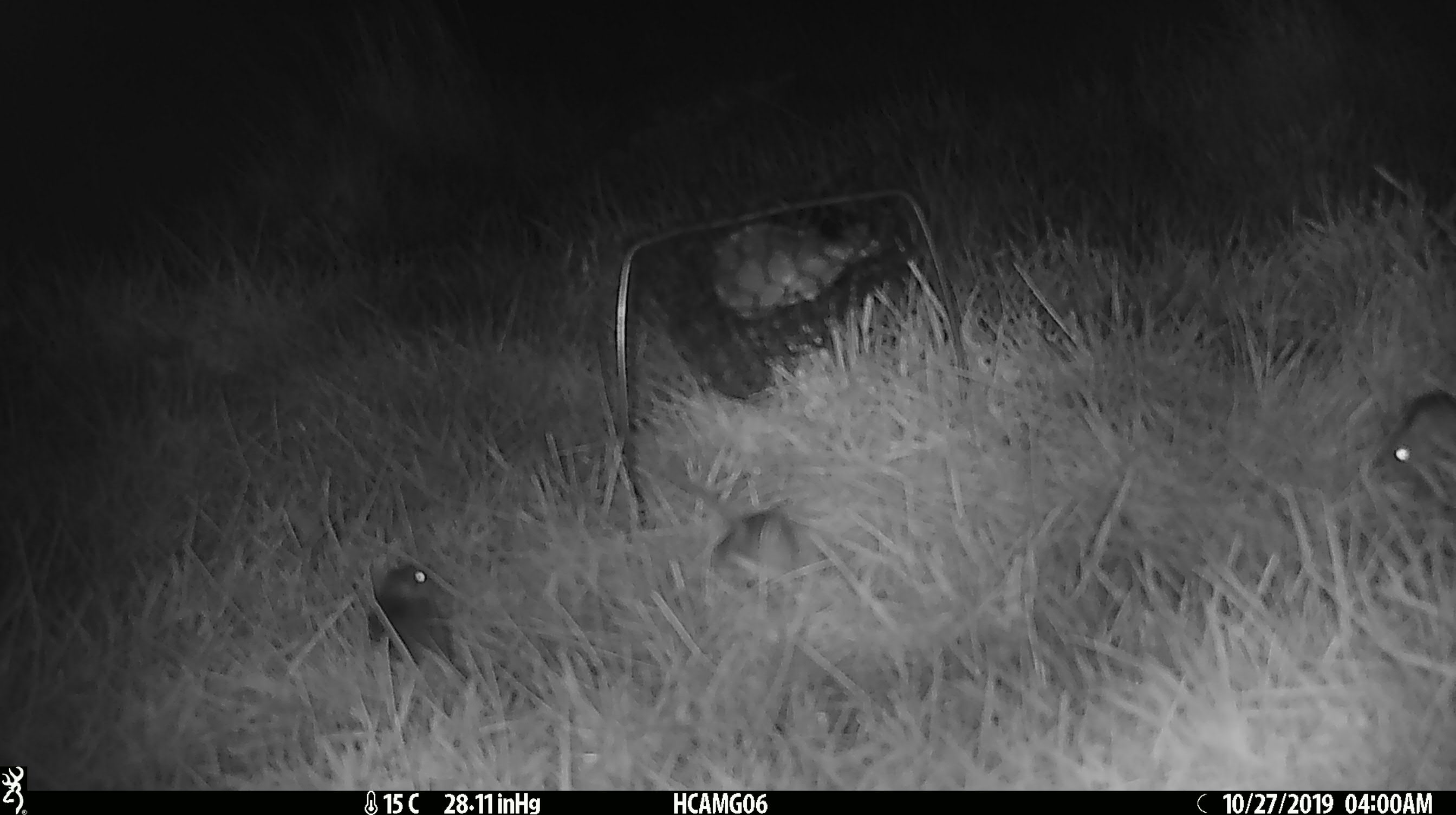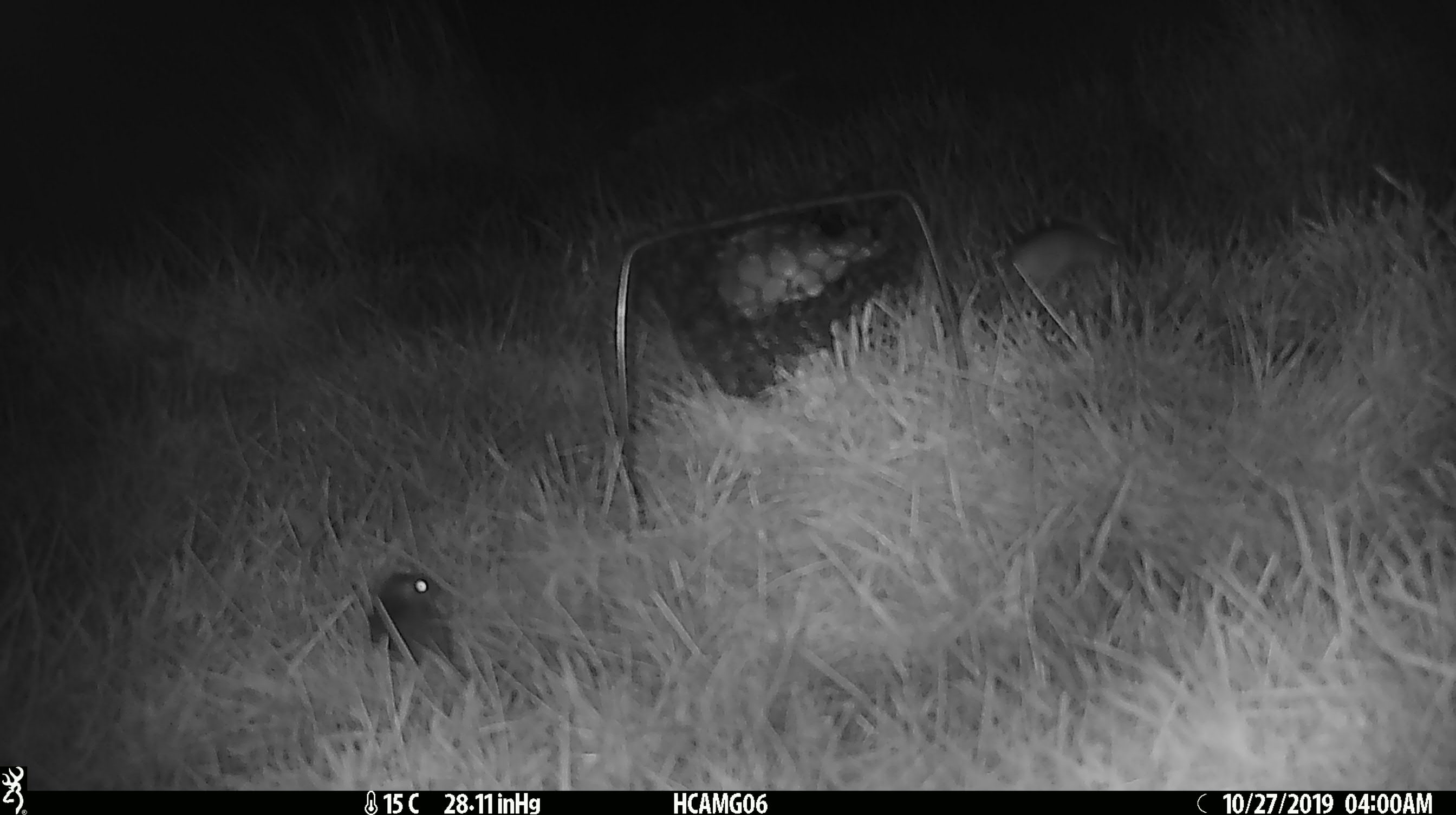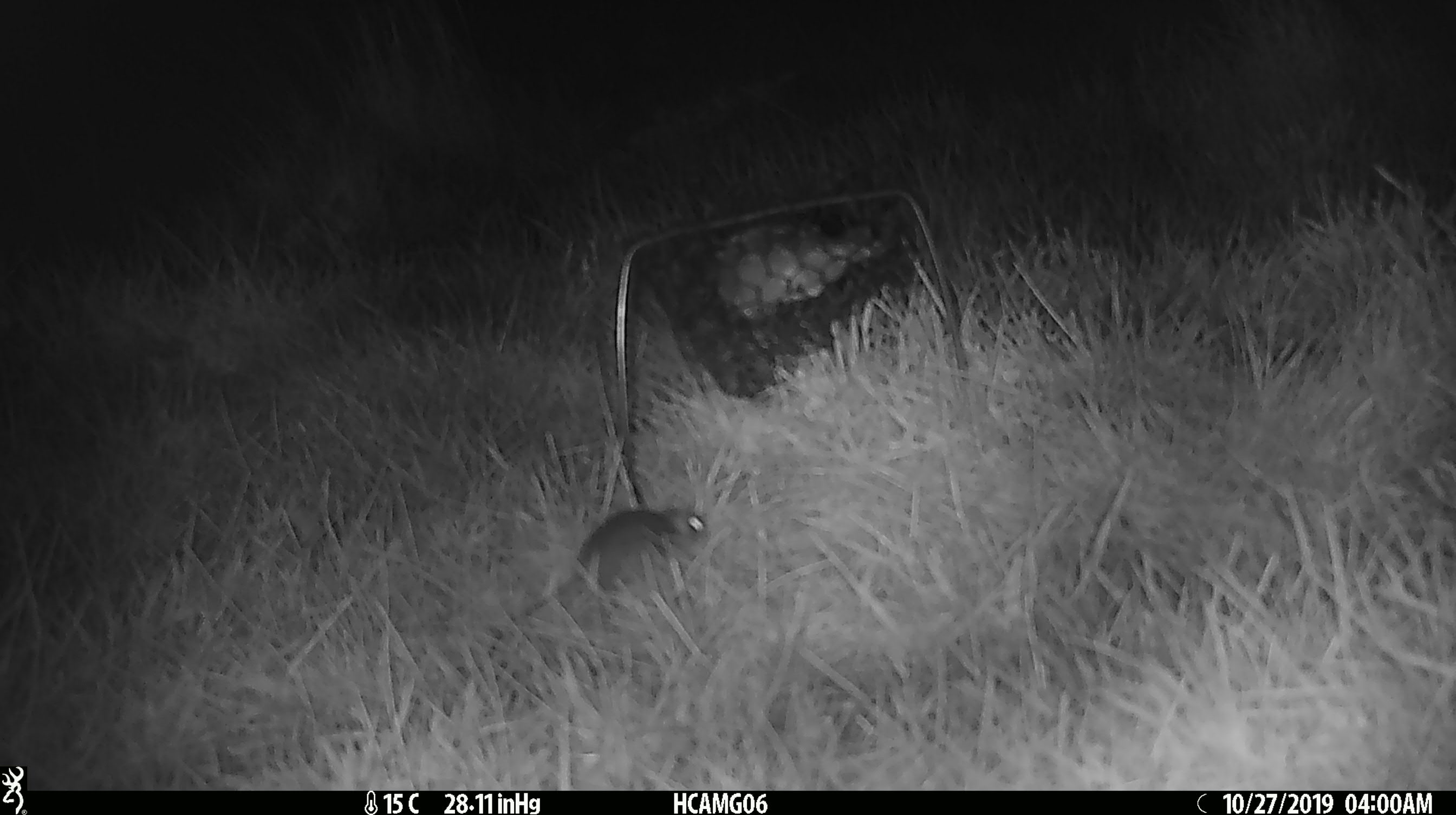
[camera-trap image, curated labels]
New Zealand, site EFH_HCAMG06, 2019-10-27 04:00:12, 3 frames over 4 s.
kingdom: Animalia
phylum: Chordata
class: Mammalia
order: Rodentia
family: Muridae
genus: Mus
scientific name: Mus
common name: mouse